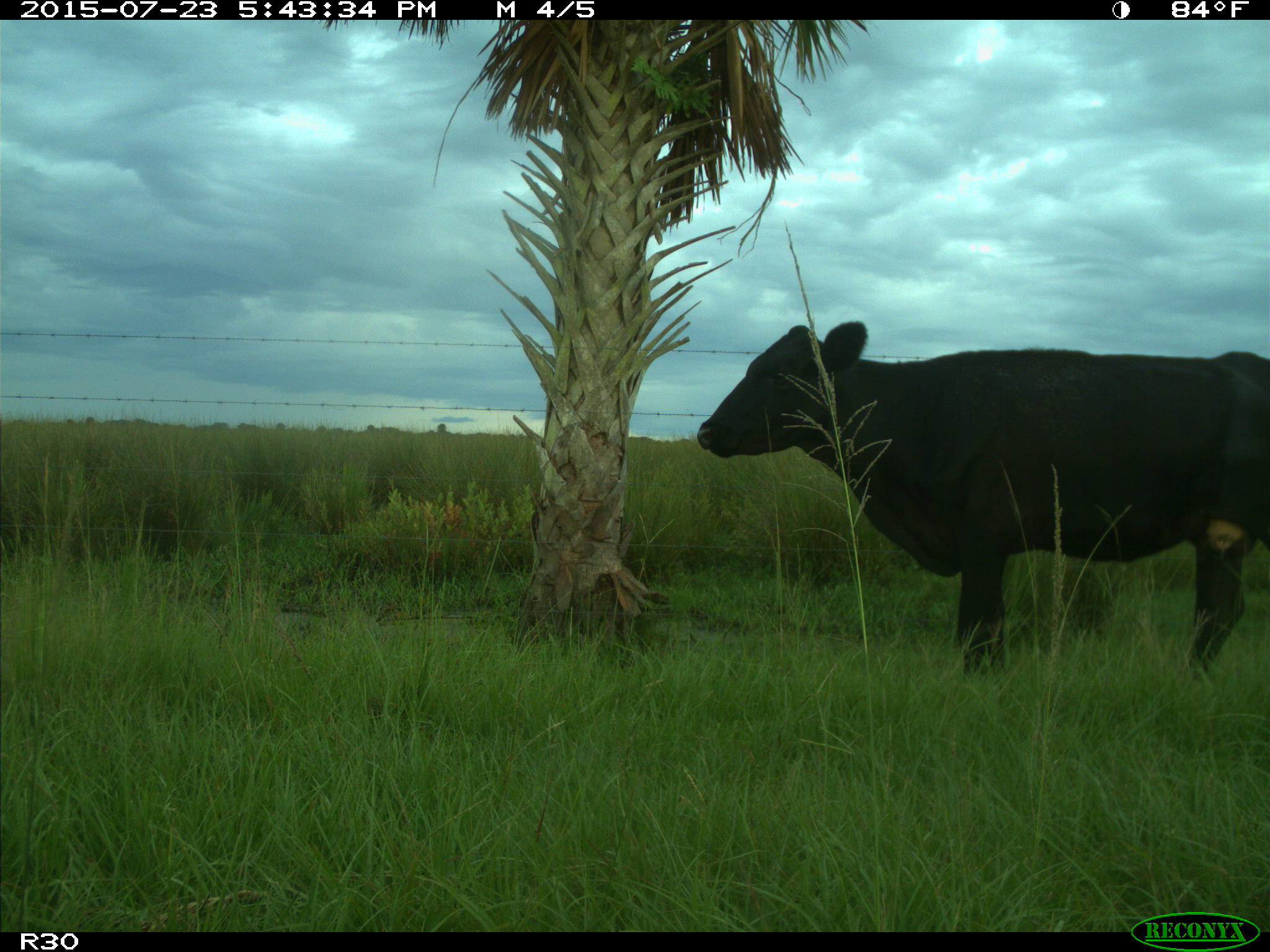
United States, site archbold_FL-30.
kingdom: Animalia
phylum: Chordata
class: Mammalia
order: Artiodactyla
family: Bovidae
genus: Bos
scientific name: Bos taurus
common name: domestic cow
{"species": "Bos taurus (domestic cow)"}